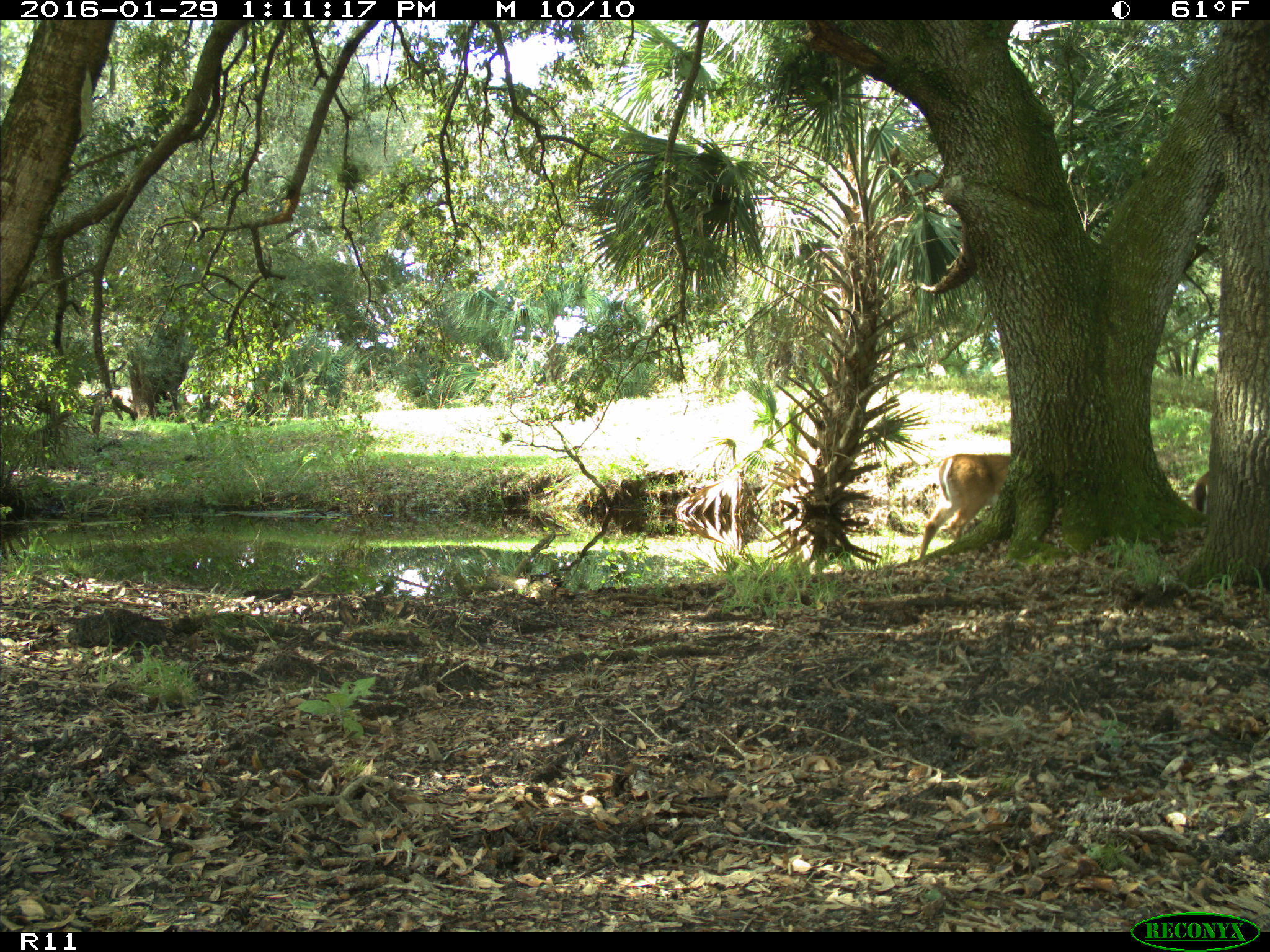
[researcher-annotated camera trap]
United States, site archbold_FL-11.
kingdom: Animalia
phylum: Chordata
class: Mammalia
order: Artiodactyla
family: Cervidae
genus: Odocoileus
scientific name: Odocoileus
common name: deer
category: unidentified deer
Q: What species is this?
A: Unidentified deer (deer) (Odocoileus).